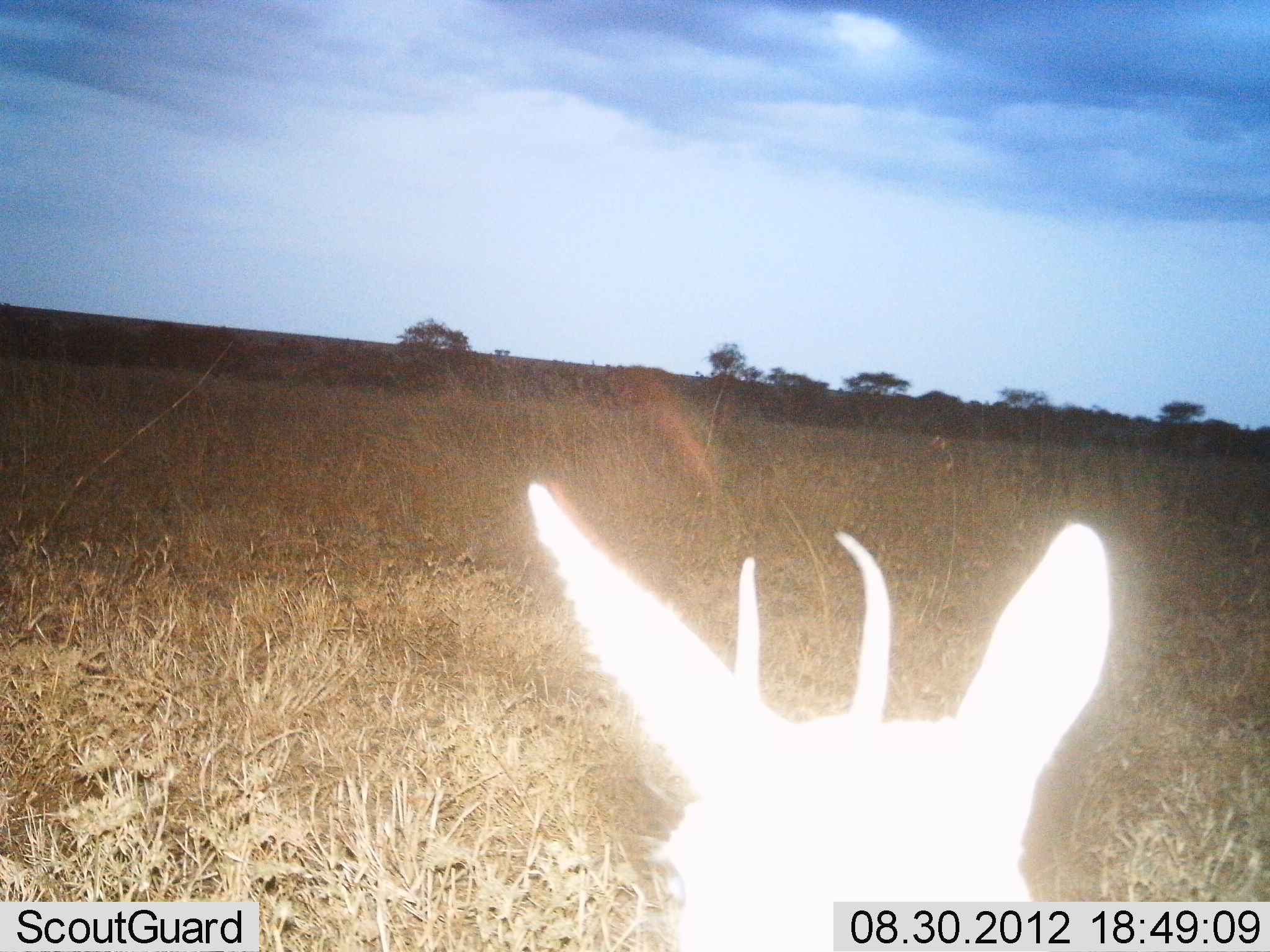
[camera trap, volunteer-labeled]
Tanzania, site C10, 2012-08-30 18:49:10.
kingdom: Animalia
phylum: Chordata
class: Mammalia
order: Artiodactyla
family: Bovidae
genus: Eudorcas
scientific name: Eudorcas thomsonii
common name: thomson's gazelle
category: gazellethomsons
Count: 1.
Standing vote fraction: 83%.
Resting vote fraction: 17%.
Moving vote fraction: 0%.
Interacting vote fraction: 0%.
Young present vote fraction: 0%.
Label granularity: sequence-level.